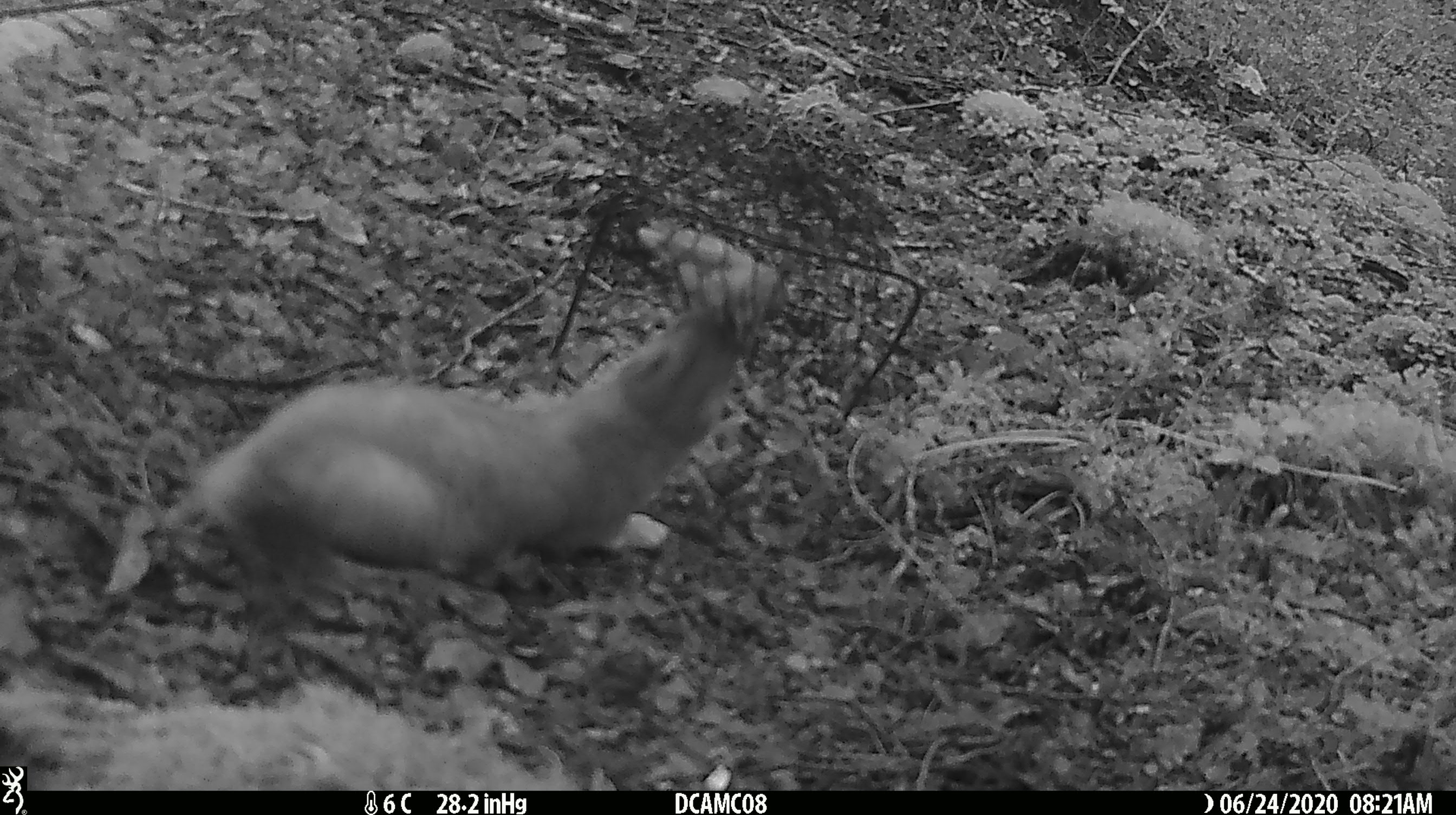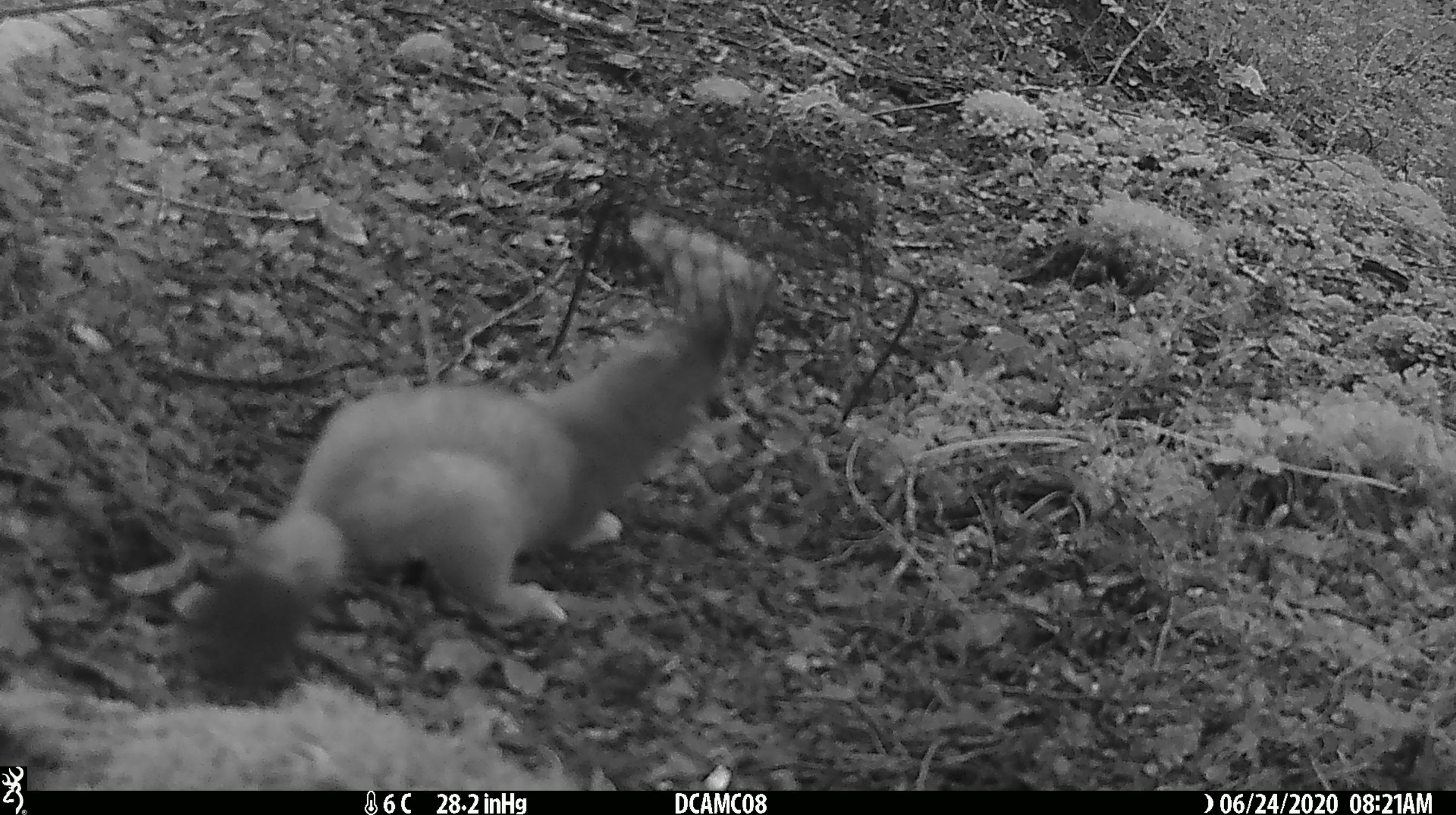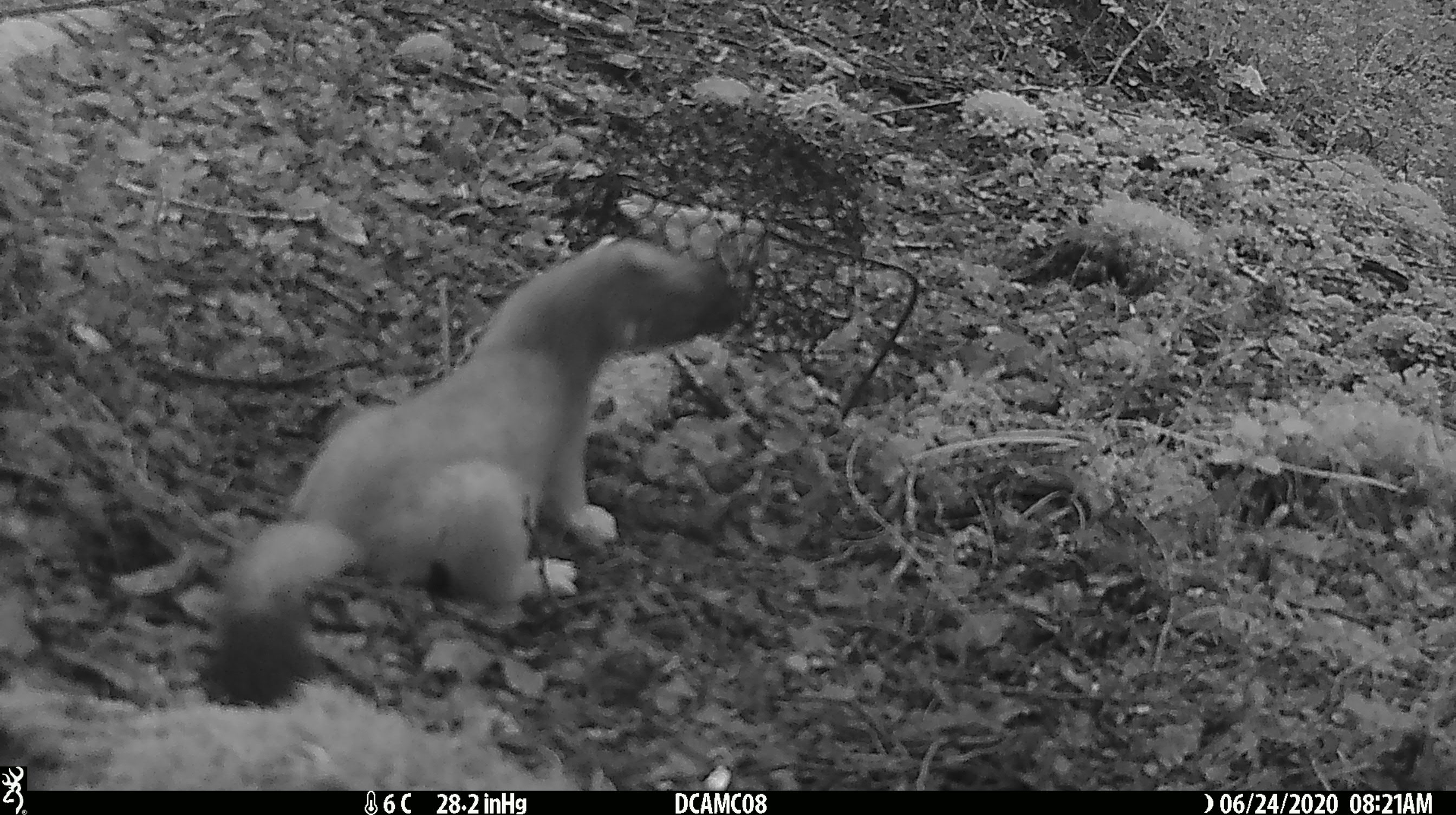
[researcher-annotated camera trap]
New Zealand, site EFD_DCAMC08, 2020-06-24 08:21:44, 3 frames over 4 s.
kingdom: Animalia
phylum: Chordata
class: Mammalia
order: Carnivora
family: Mustelidae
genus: Mustela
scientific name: Mustela erminea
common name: stoat